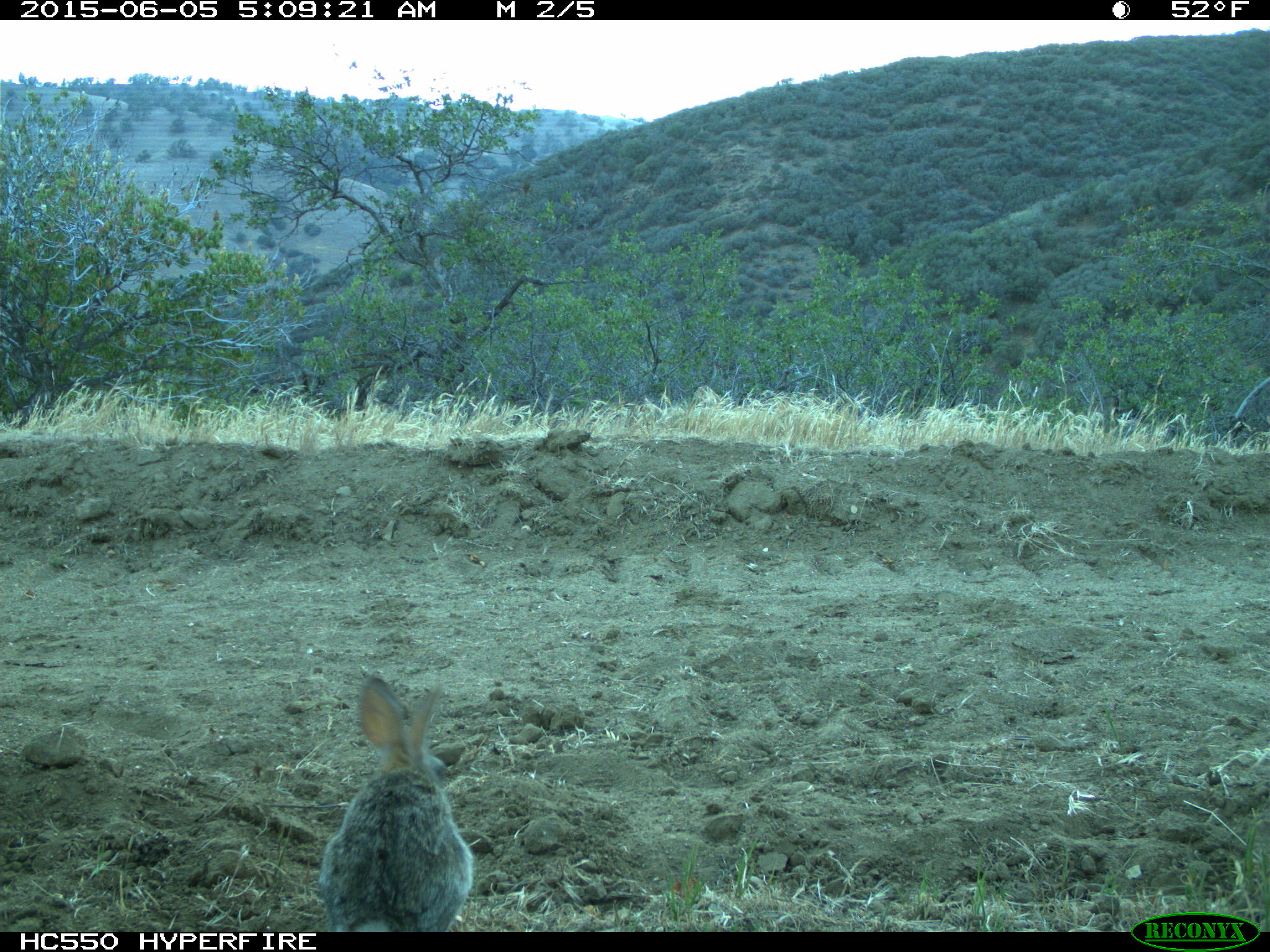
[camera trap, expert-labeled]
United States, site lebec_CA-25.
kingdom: Animalia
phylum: Chordata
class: Mammalia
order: Lagomorpha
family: Leporidae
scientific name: Leporidae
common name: rabbits and hares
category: unidentified rabbit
Unidentified rabbit (rabbits and hares) (Leporidae).